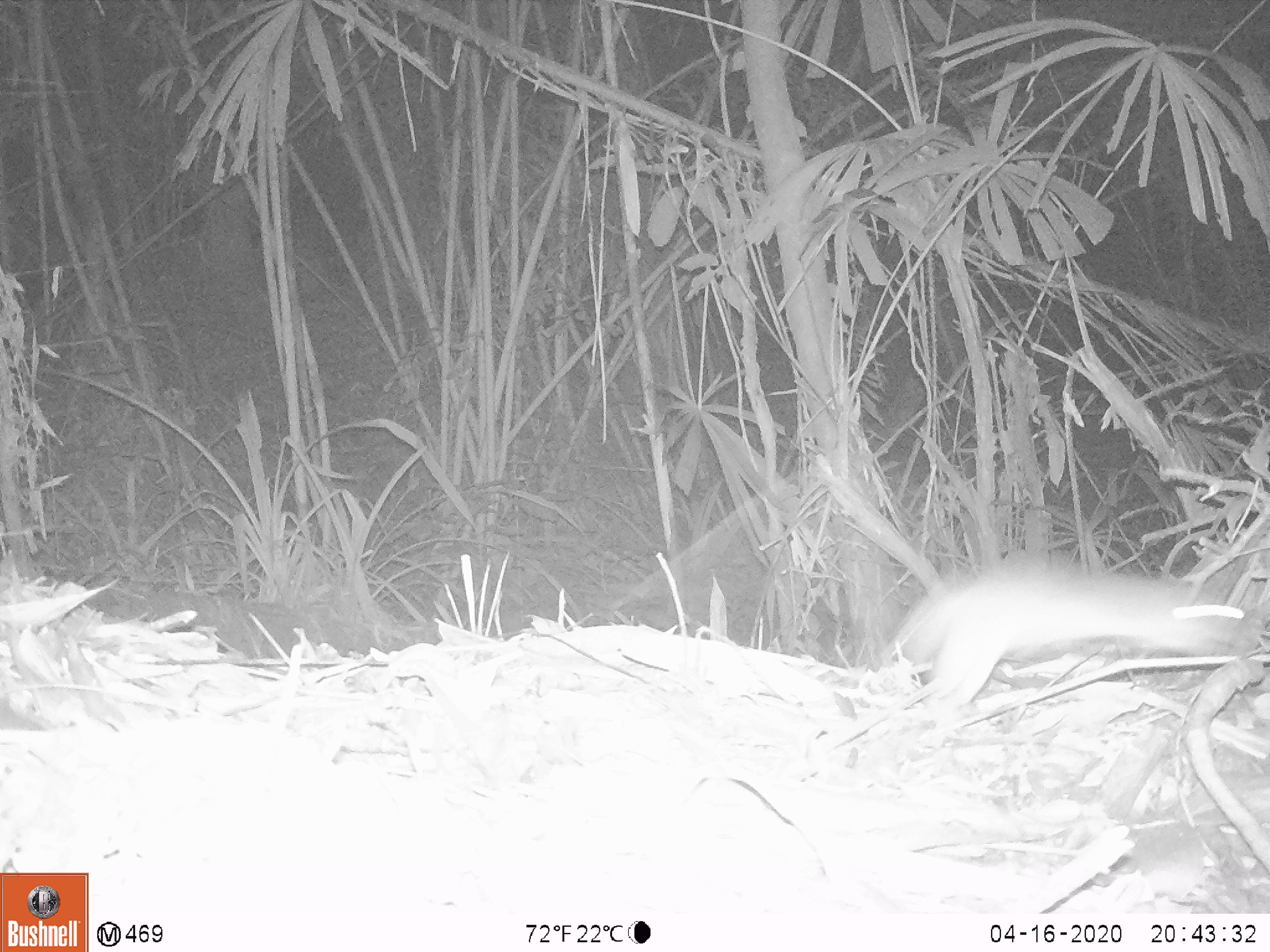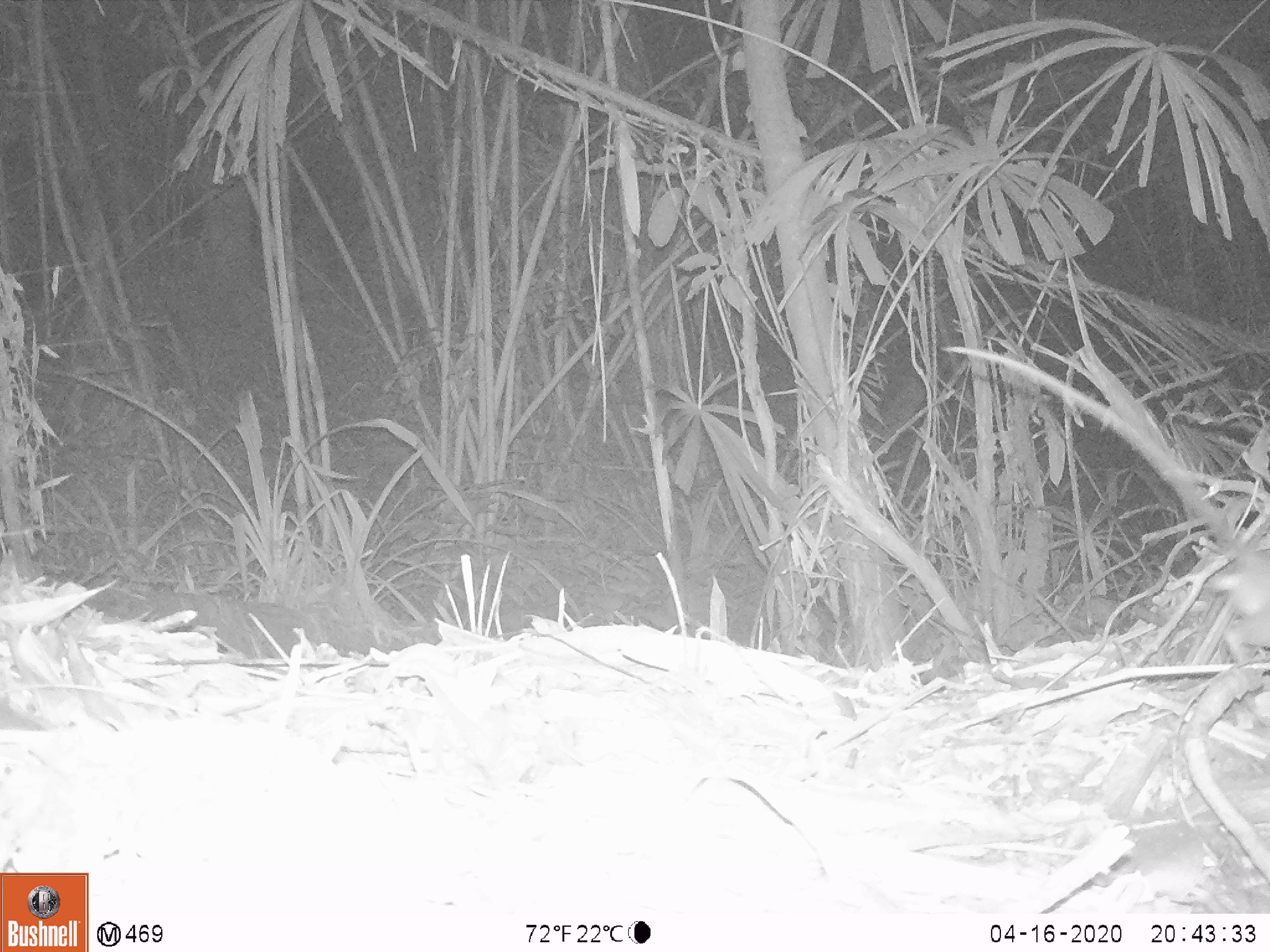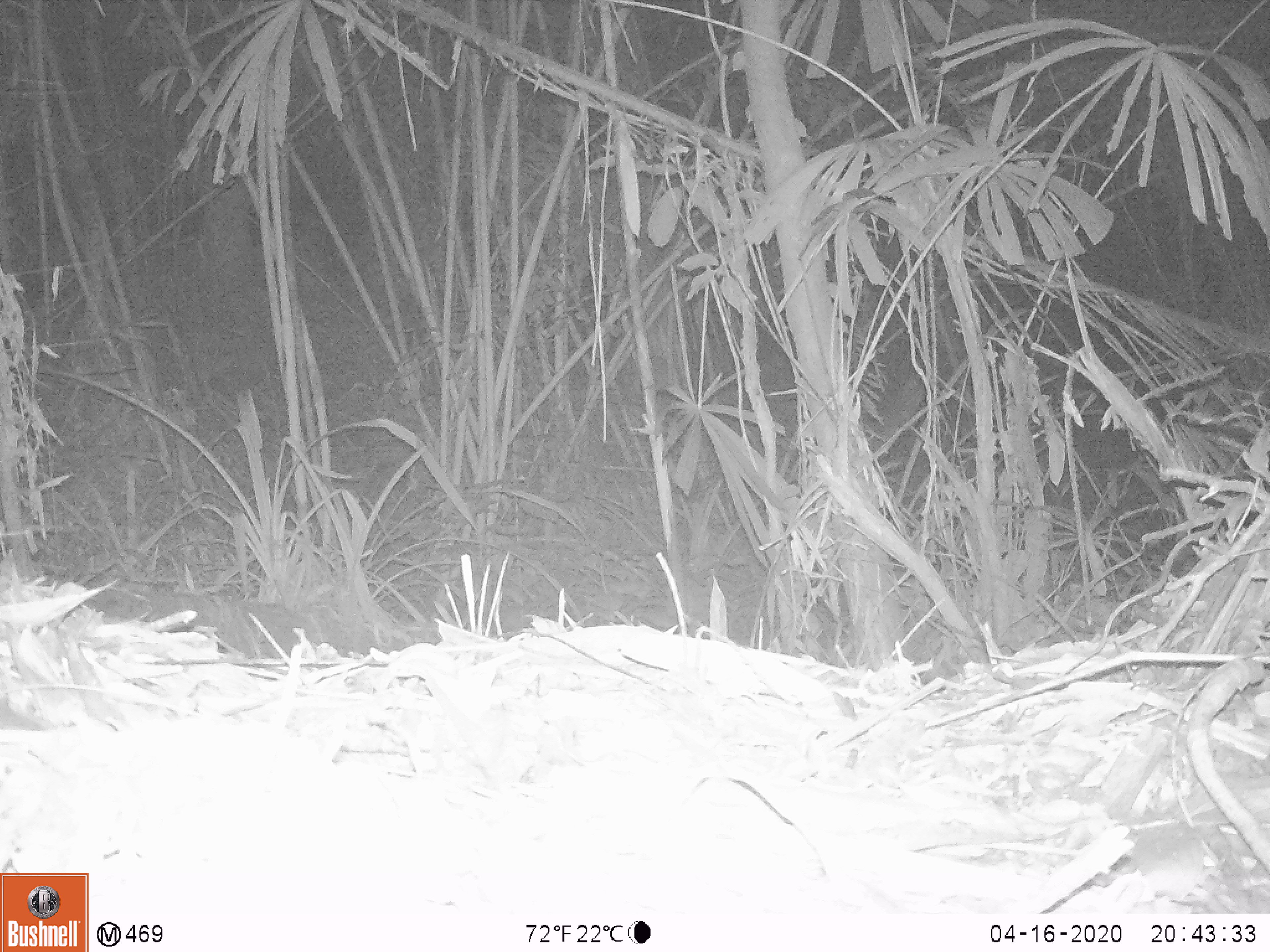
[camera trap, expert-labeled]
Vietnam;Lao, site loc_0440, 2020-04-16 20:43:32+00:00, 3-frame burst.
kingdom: Animalia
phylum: Chordata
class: Mammalia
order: Rodentia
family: Muridae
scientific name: Muridae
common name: old-world mice and rats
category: unidentified murid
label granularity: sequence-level